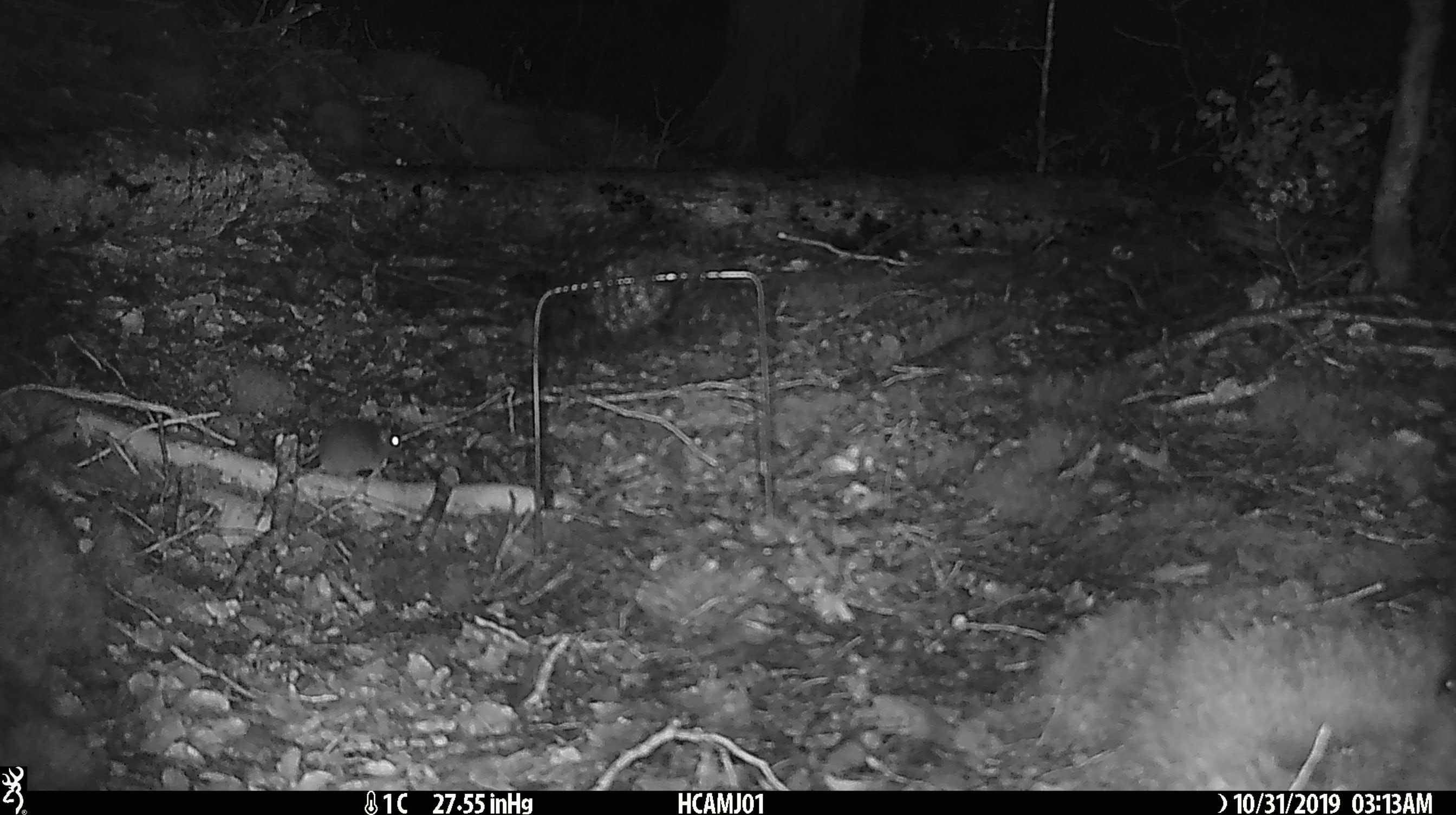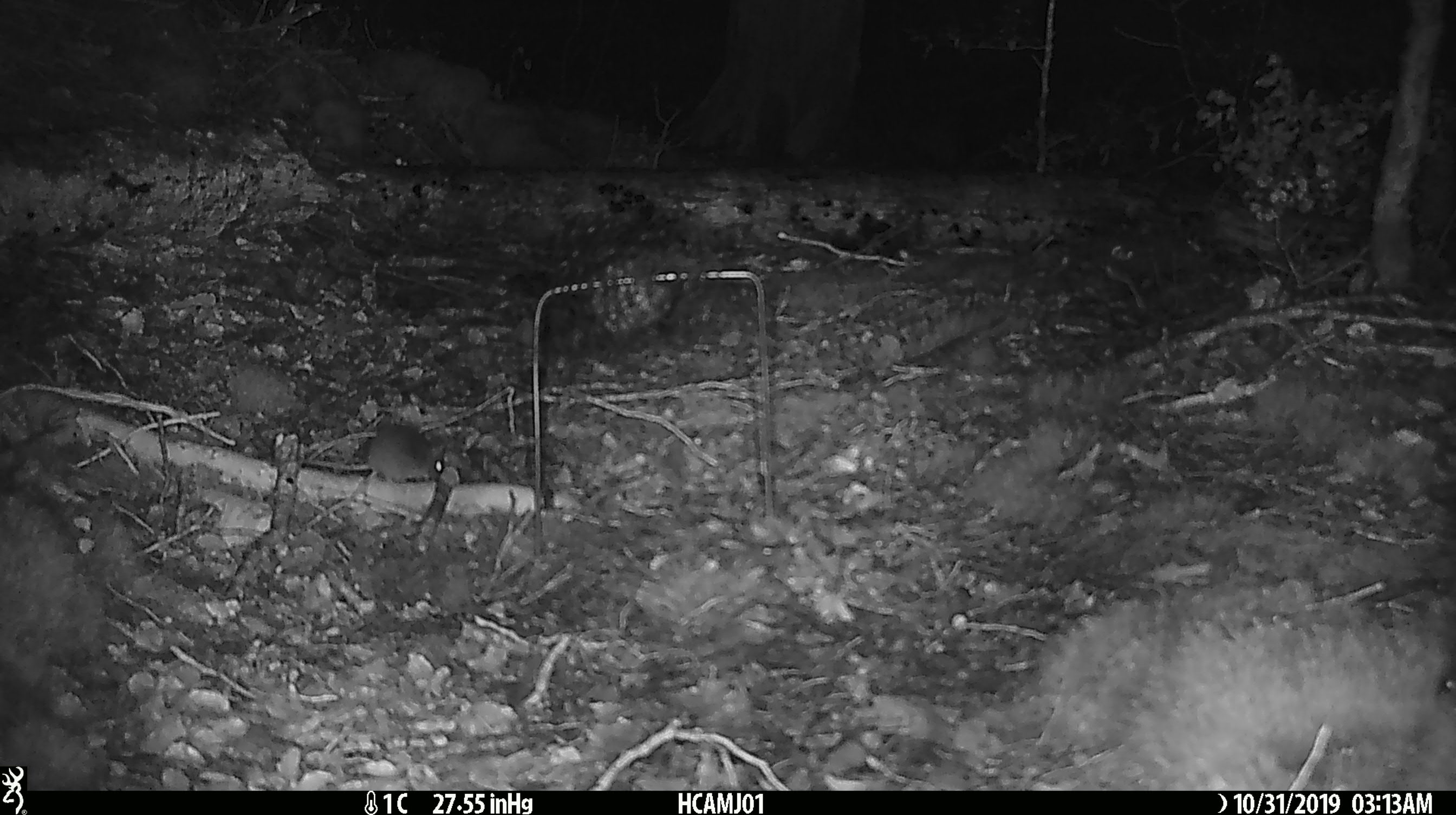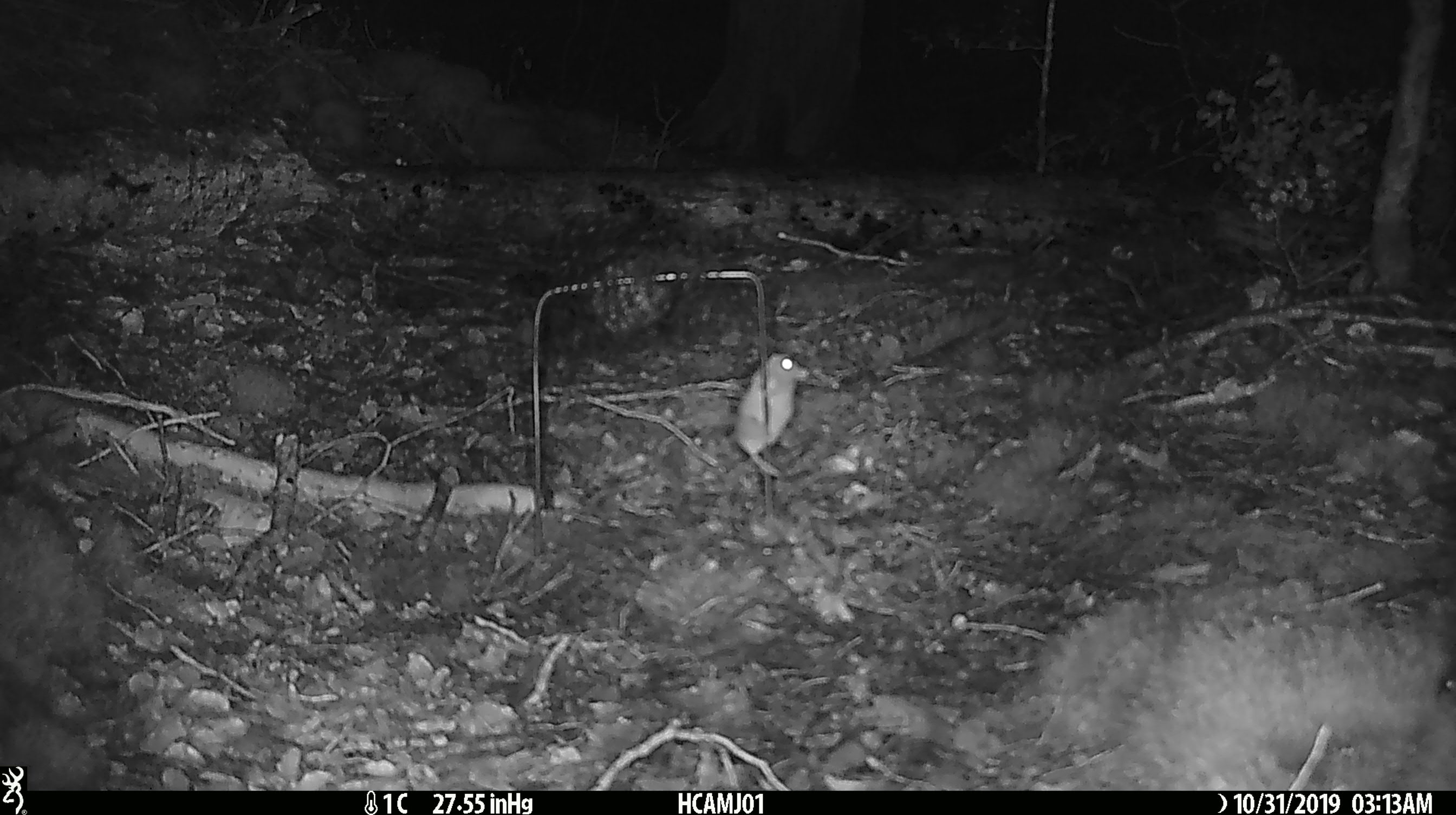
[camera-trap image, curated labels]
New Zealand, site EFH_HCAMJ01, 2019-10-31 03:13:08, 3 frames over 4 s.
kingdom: Animalia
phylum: Chordata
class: Mammalia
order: Rodentia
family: Muridae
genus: Mus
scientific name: Mus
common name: mouse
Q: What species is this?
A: Mouse (Mus).